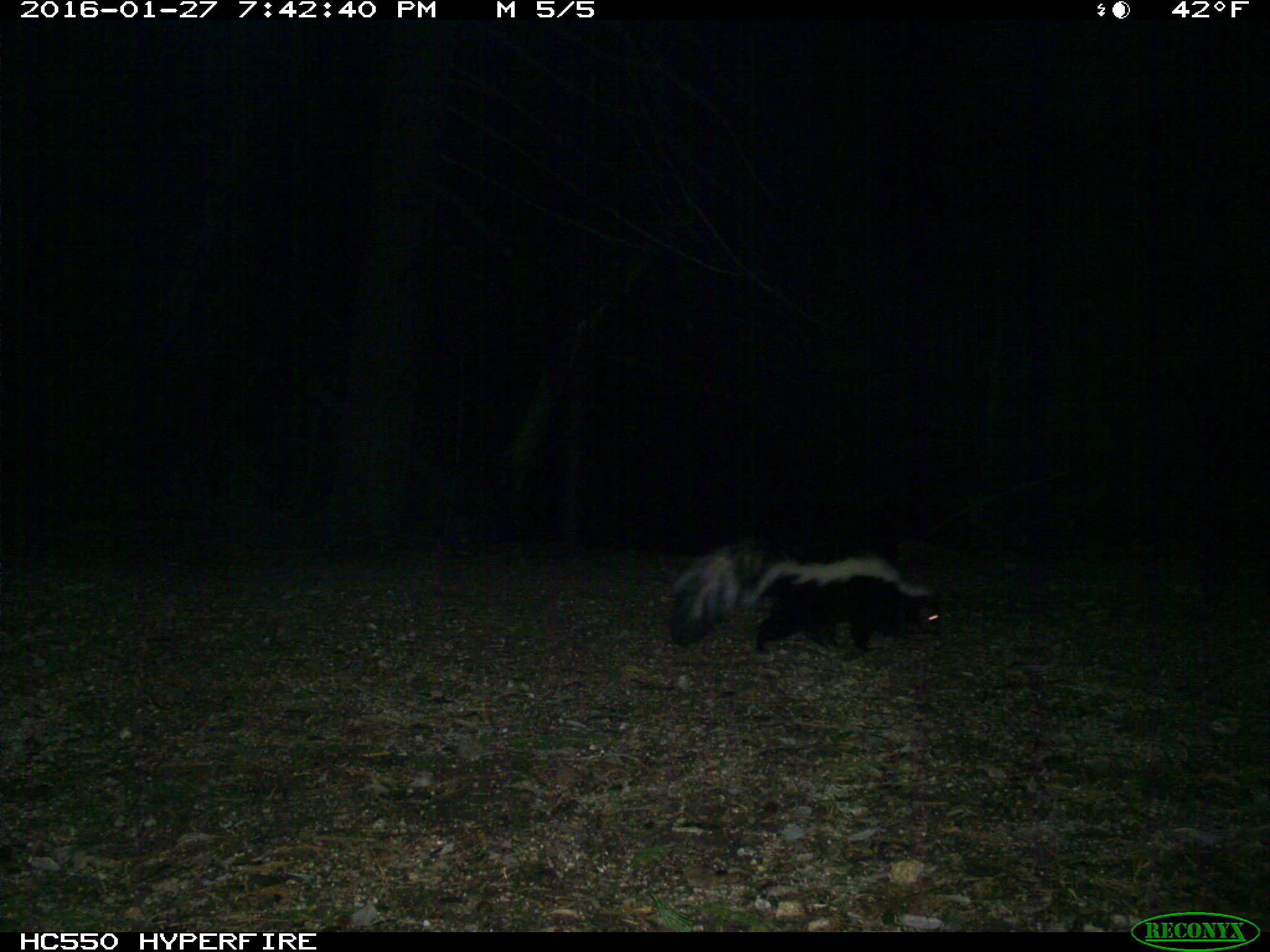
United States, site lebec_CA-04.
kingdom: Animalia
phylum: Chordata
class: Mammalia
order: Carnivora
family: Mephitidae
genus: Mephitis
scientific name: Mephitis mephitis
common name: striped skunk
Mephitis mephitis (striped skunk).